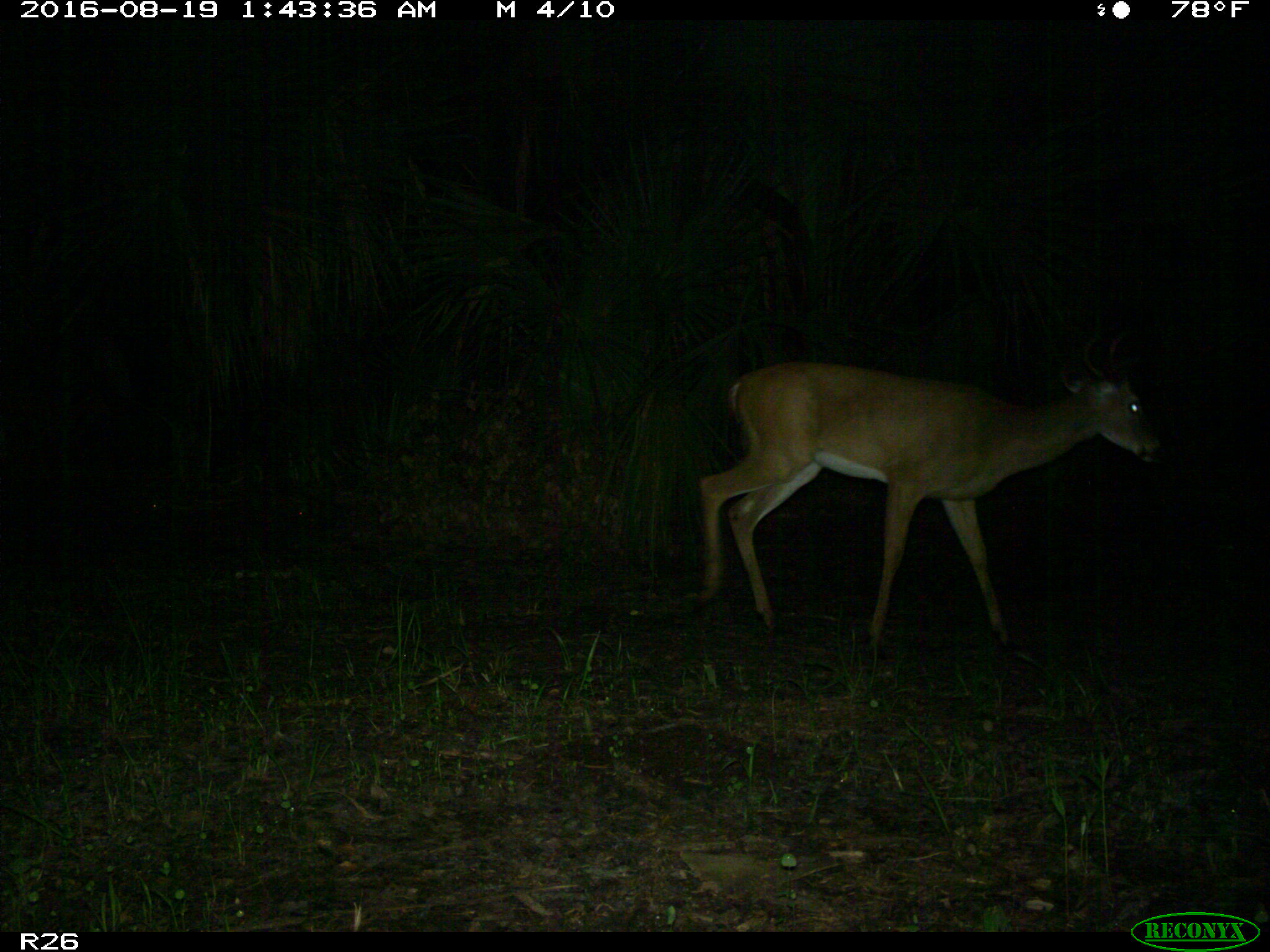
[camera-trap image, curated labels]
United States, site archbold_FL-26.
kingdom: Animalia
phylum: Chordata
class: Mammalia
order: Artiodactyla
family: Cervidae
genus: Odocoileus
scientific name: Odocoileus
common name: deer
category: unidentified deer